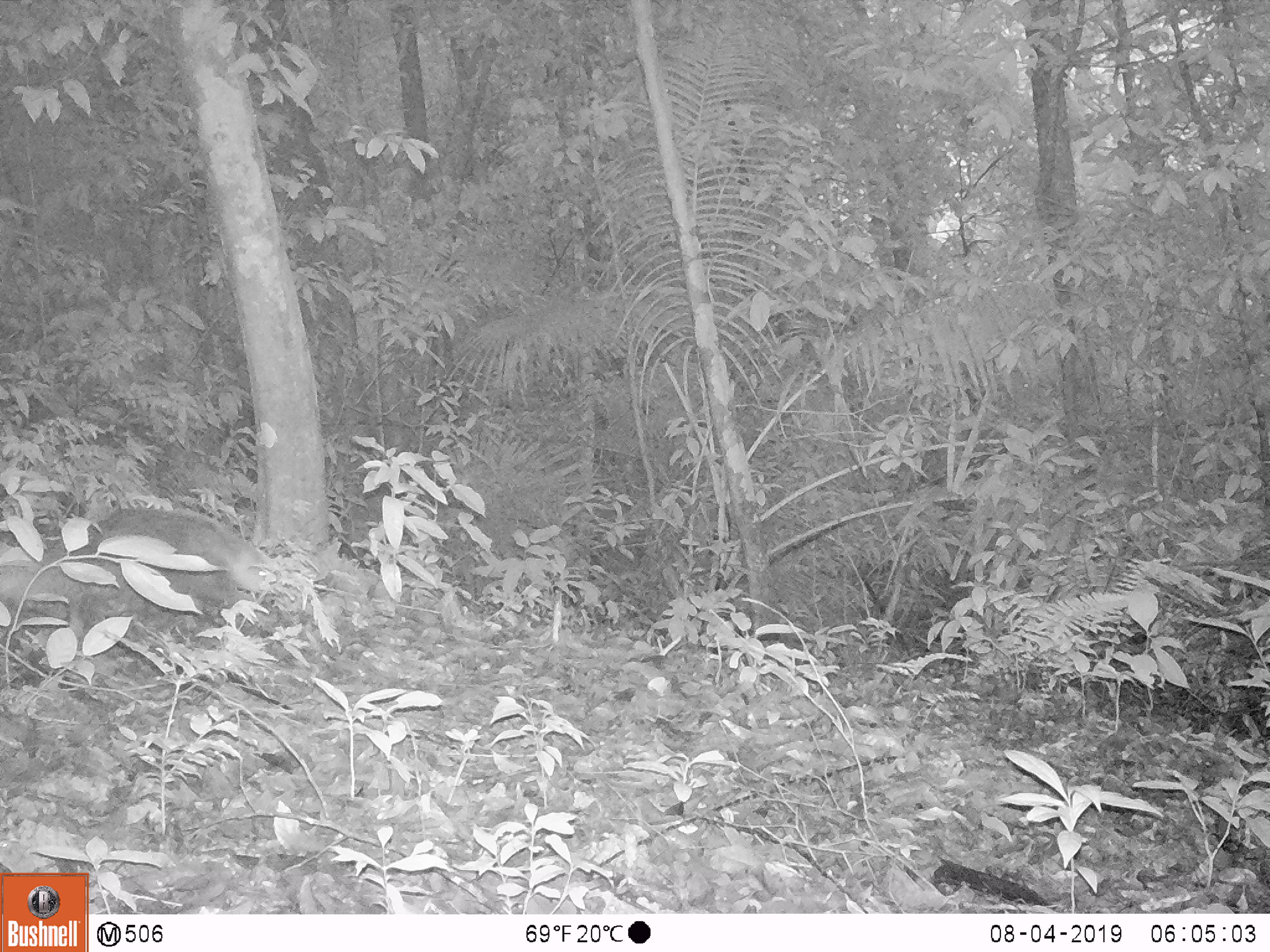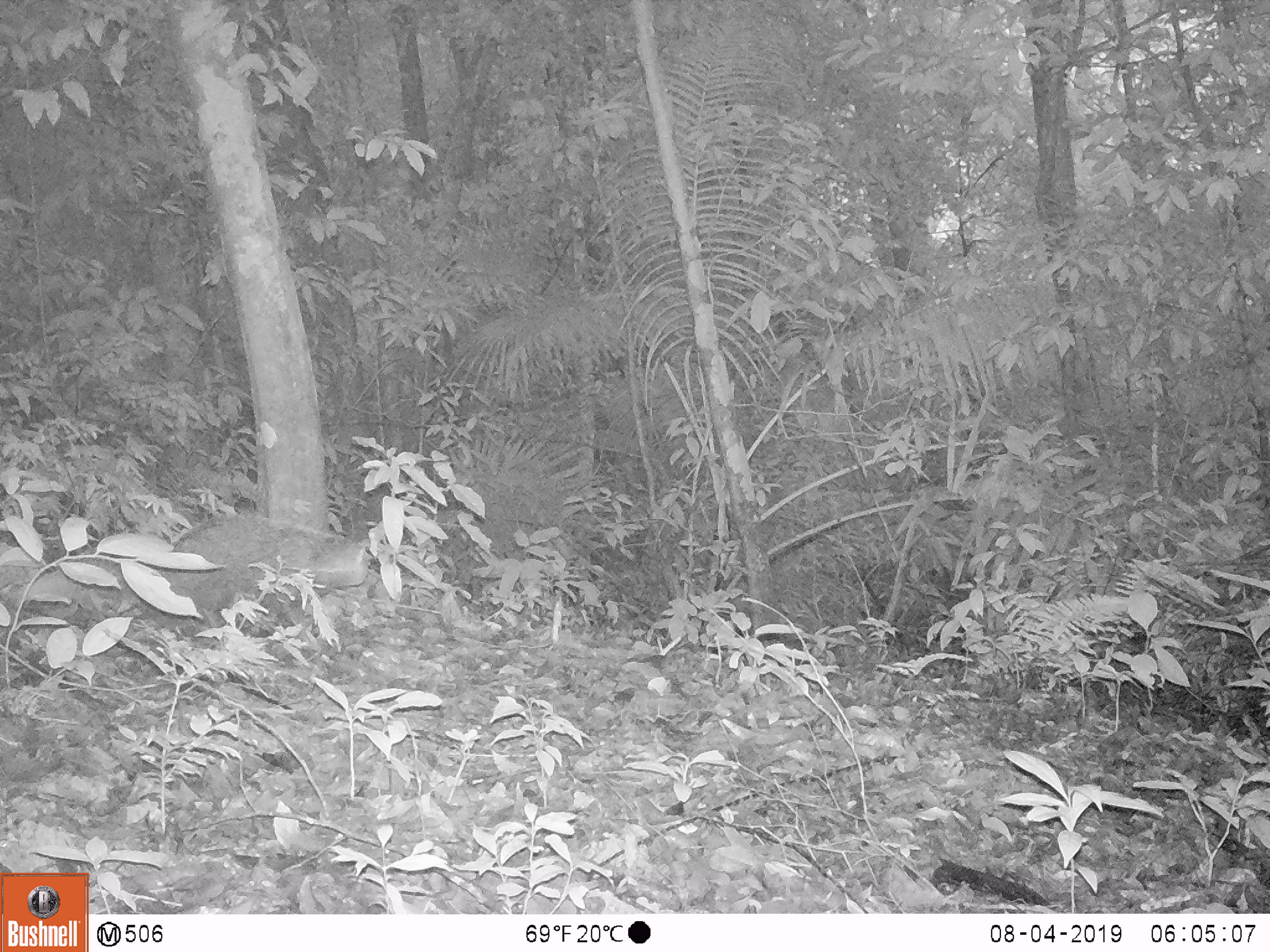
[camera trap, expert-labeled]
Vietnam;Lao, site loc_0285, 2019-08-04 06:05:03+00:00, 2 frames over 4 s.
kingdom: Animalia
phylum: Chordata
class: Mammalia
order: Carnivora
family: Herpestidae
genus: Urva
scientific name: Urva urva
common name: crab-eating mongoose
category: crab eating mongoose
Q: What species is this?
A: Crab eating mongoose (crab-eating mongoose) (Urva urva).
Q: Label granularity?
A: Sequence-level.